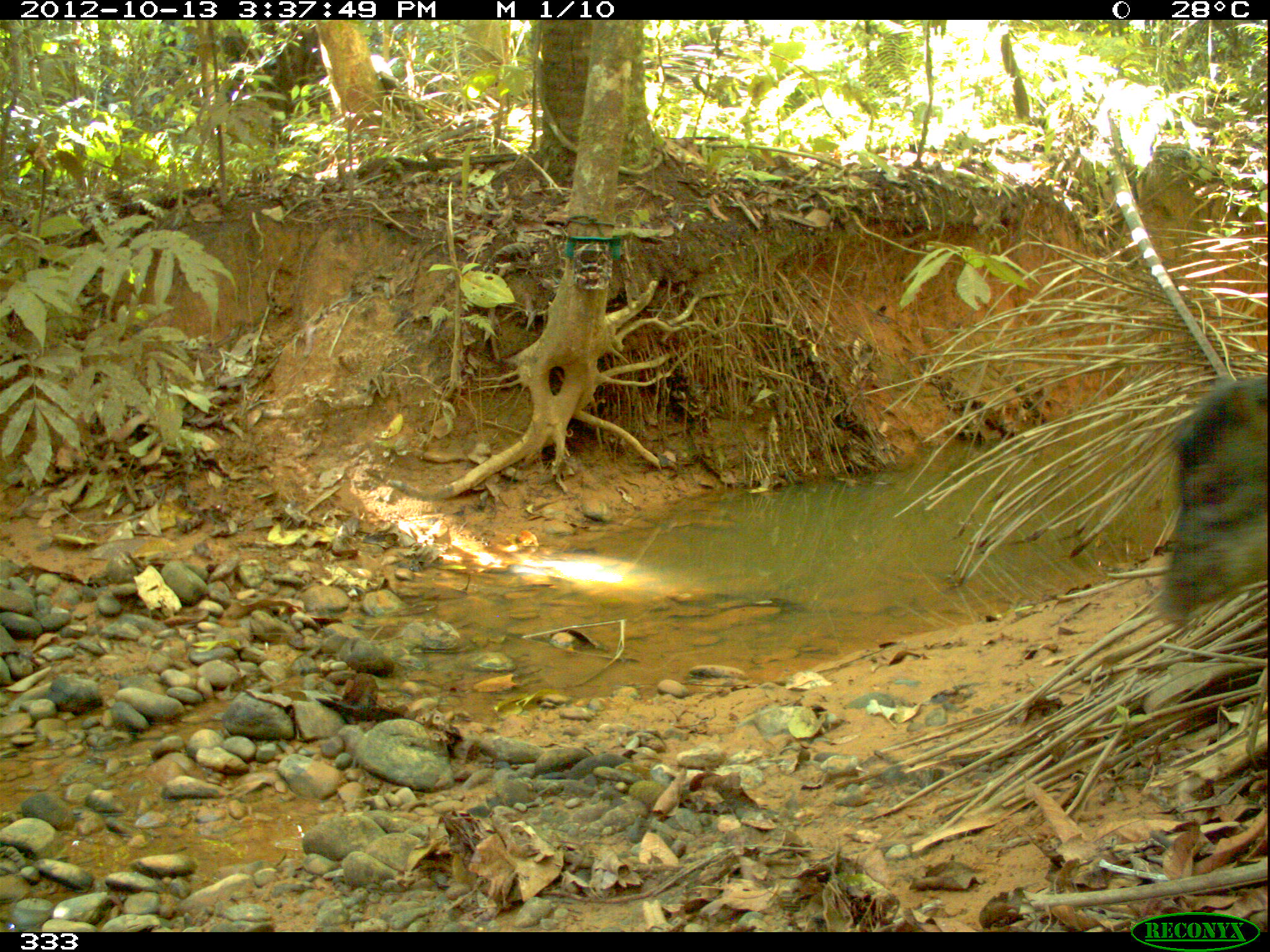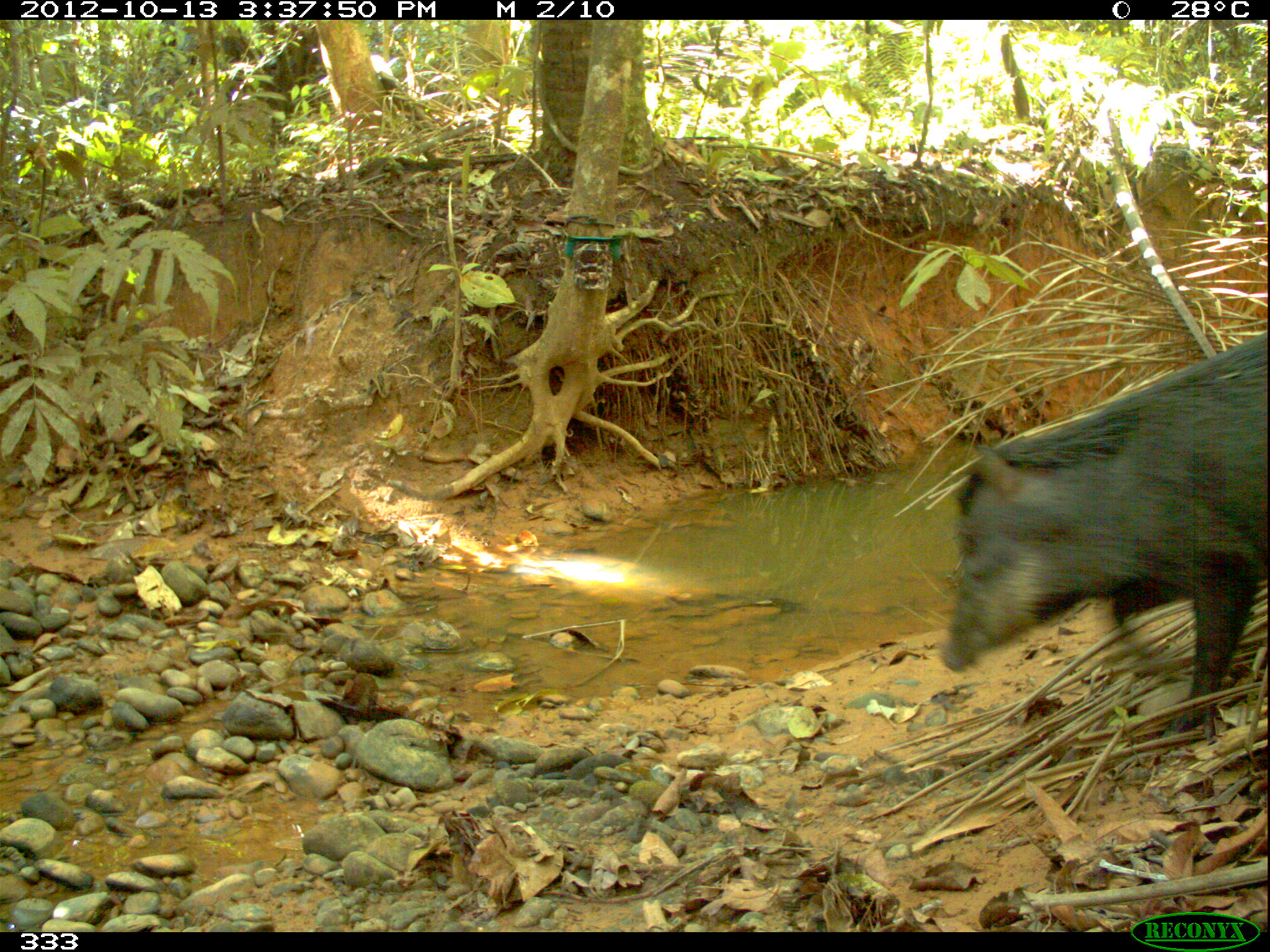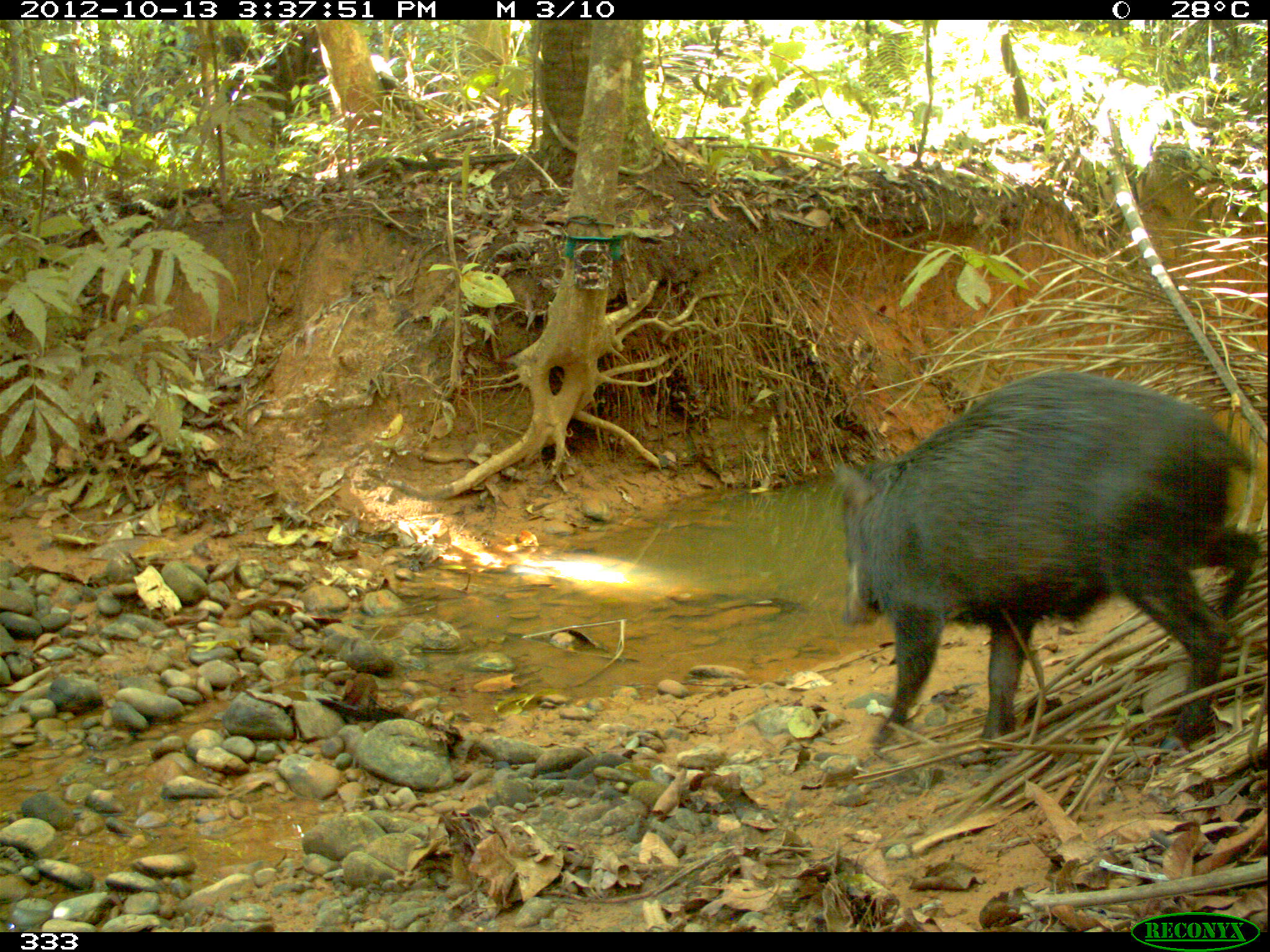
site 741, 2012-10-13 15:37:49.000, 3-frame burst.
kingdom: Animalia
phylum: Chordata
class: Mammalia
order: Artiodactyla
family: Tayassuidae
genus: Tayassu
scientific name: Tayassu pecari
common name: white-lipped peccary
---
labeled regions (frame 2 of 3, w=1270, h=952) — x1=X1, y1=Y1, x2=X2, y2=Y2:
tayassu pecari: x1=940, y1=333, x2=1270, y2=739